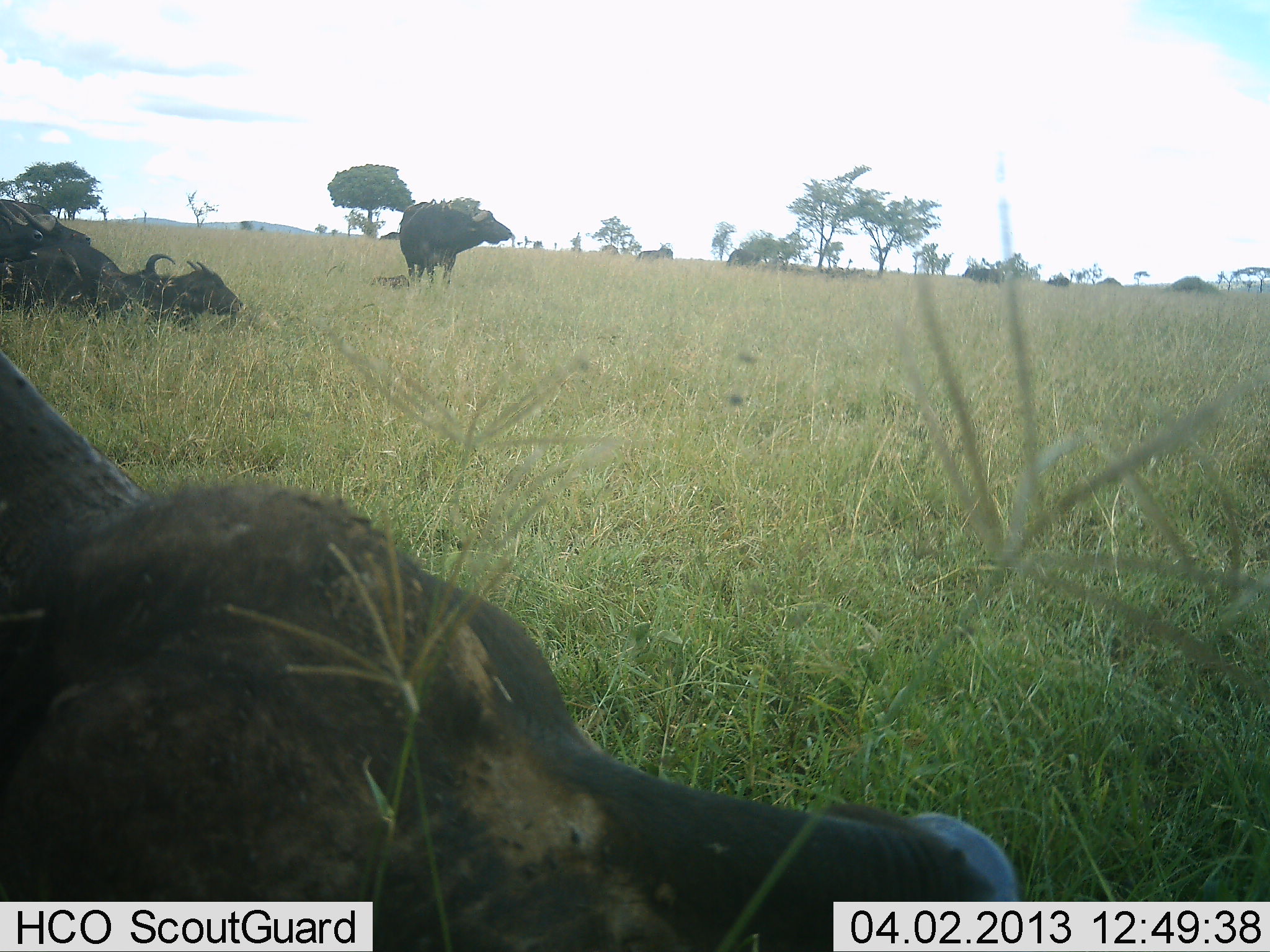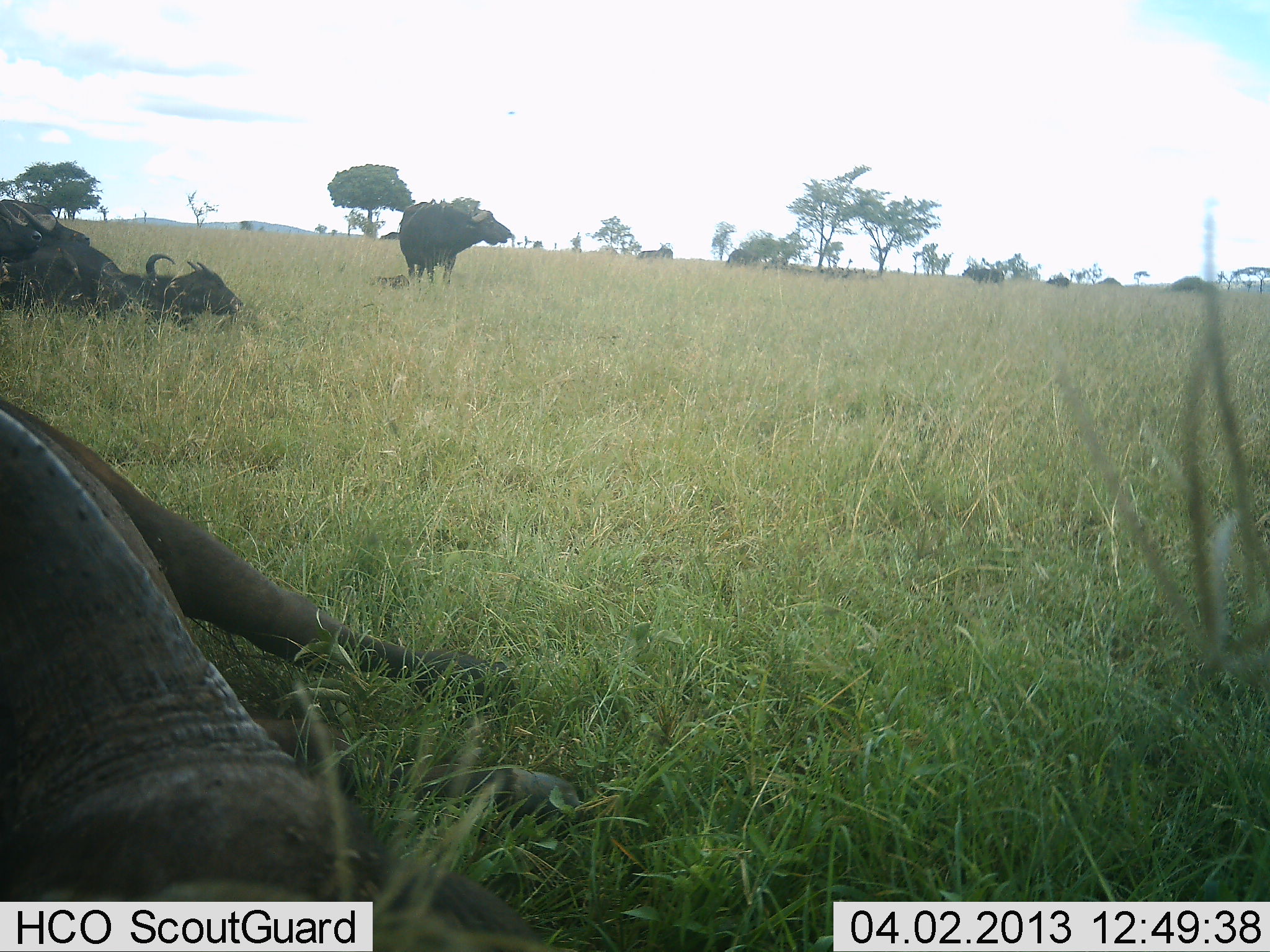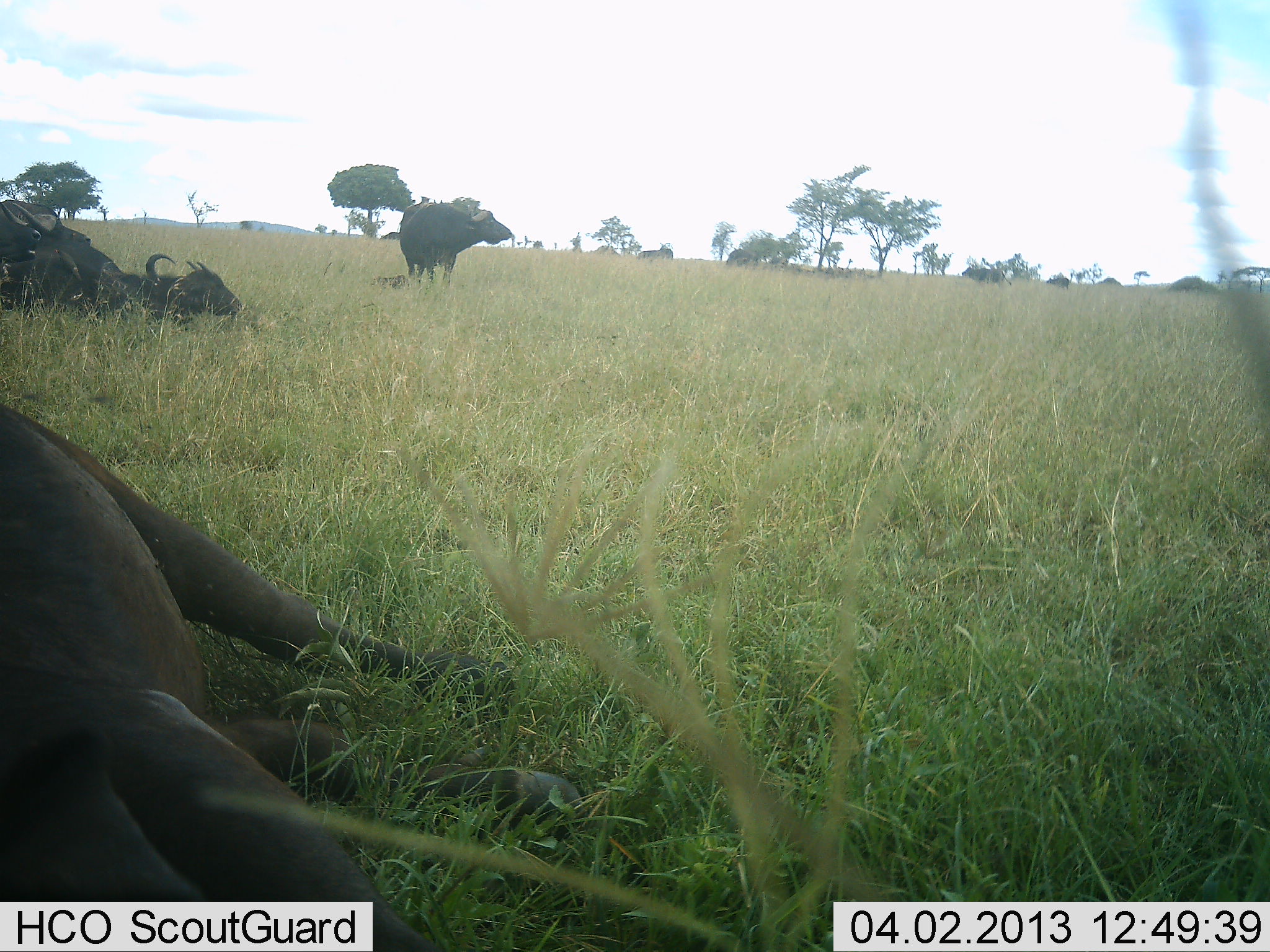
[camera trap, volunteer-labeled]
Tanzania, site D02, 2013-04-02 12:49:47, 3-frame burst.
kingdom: Animalia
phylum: Chordata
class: Mammalia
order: Artiodactyla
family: Bovidae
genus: Syncerus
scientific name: Syncerus caffer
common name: cape buffalo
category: buffalo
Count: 6.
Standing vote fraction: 56%.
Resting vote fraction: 97%.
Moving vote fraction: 6%.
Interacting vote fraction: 3%.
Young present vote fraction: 3%.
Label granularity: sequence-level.